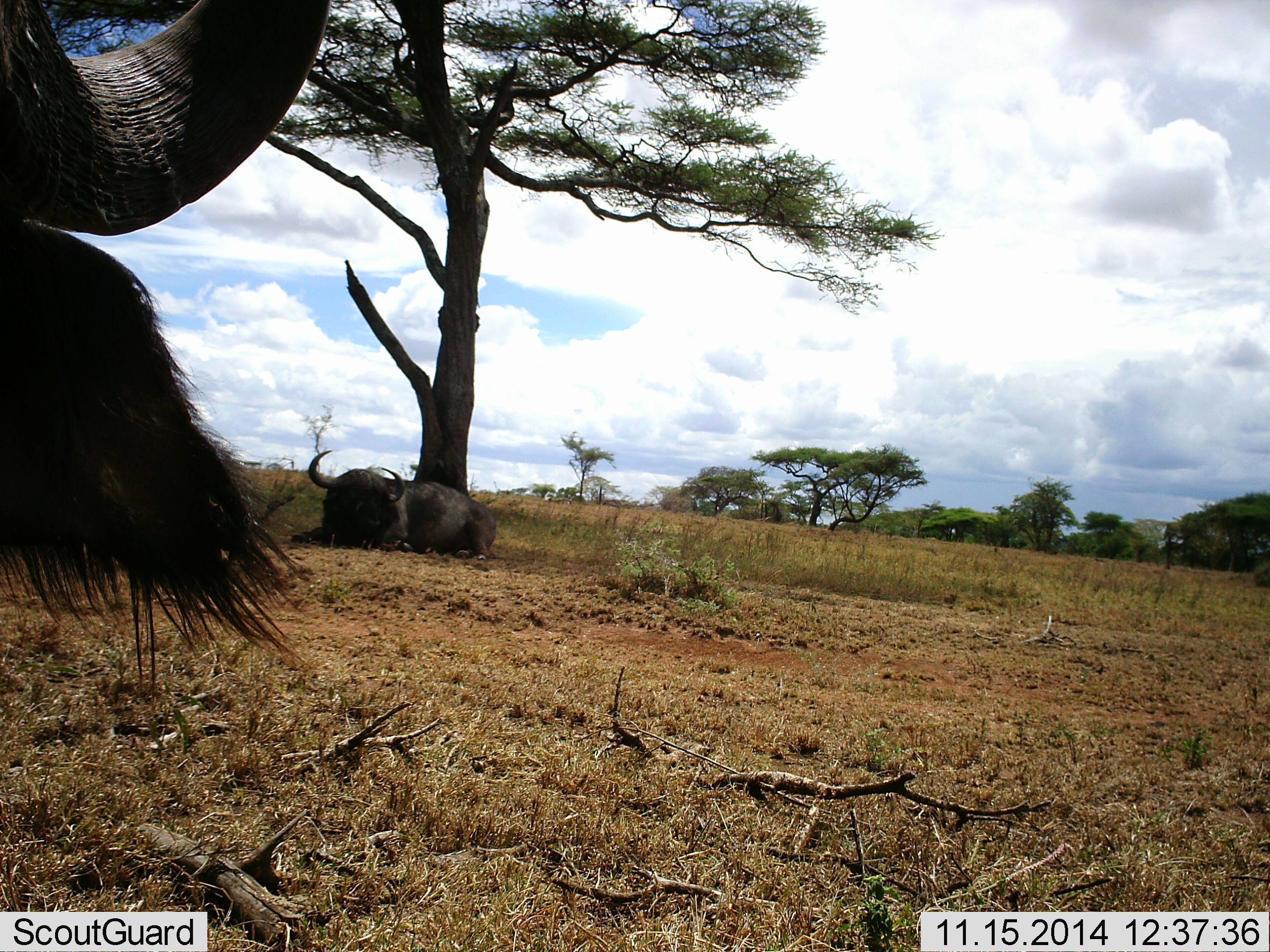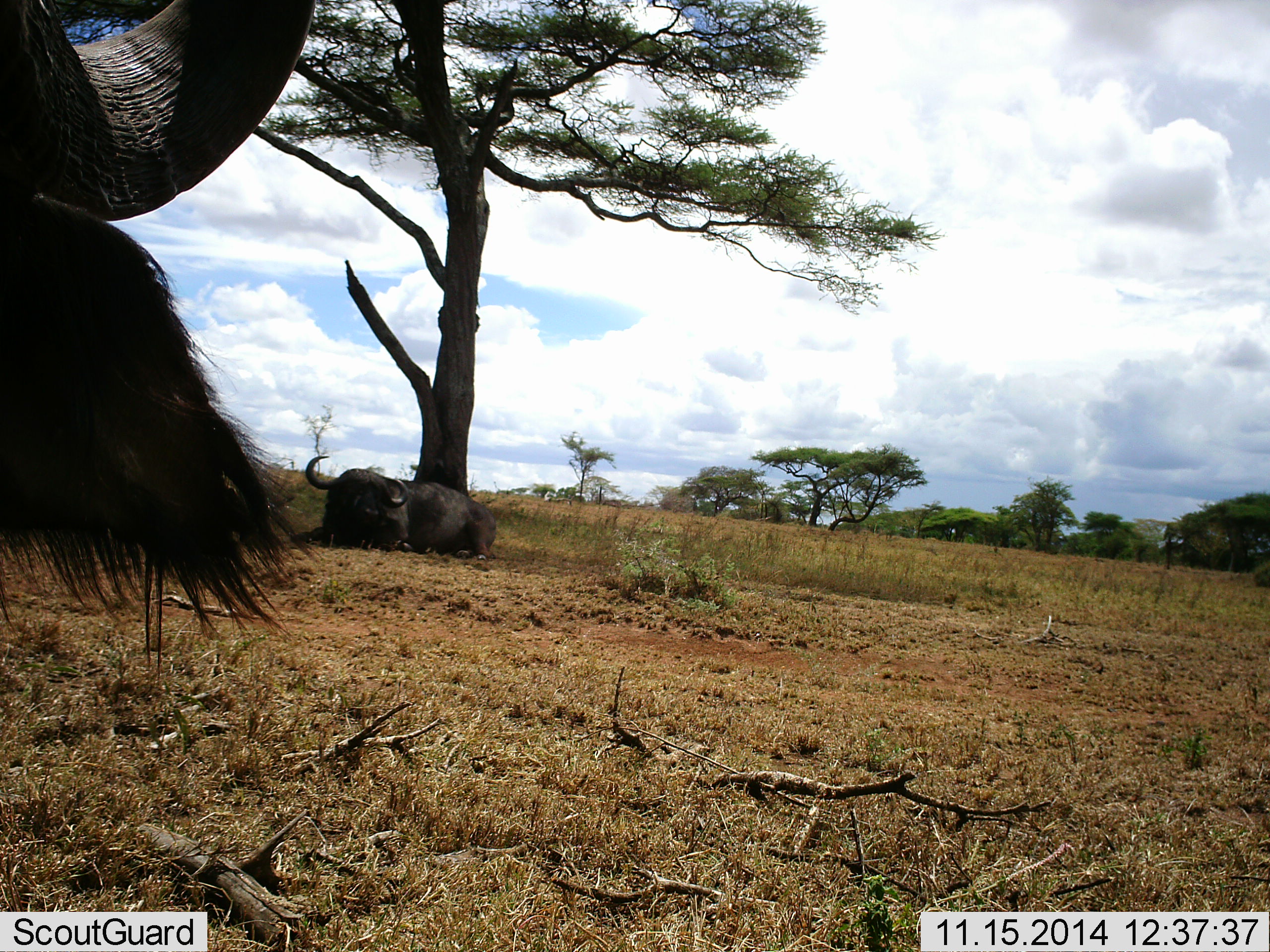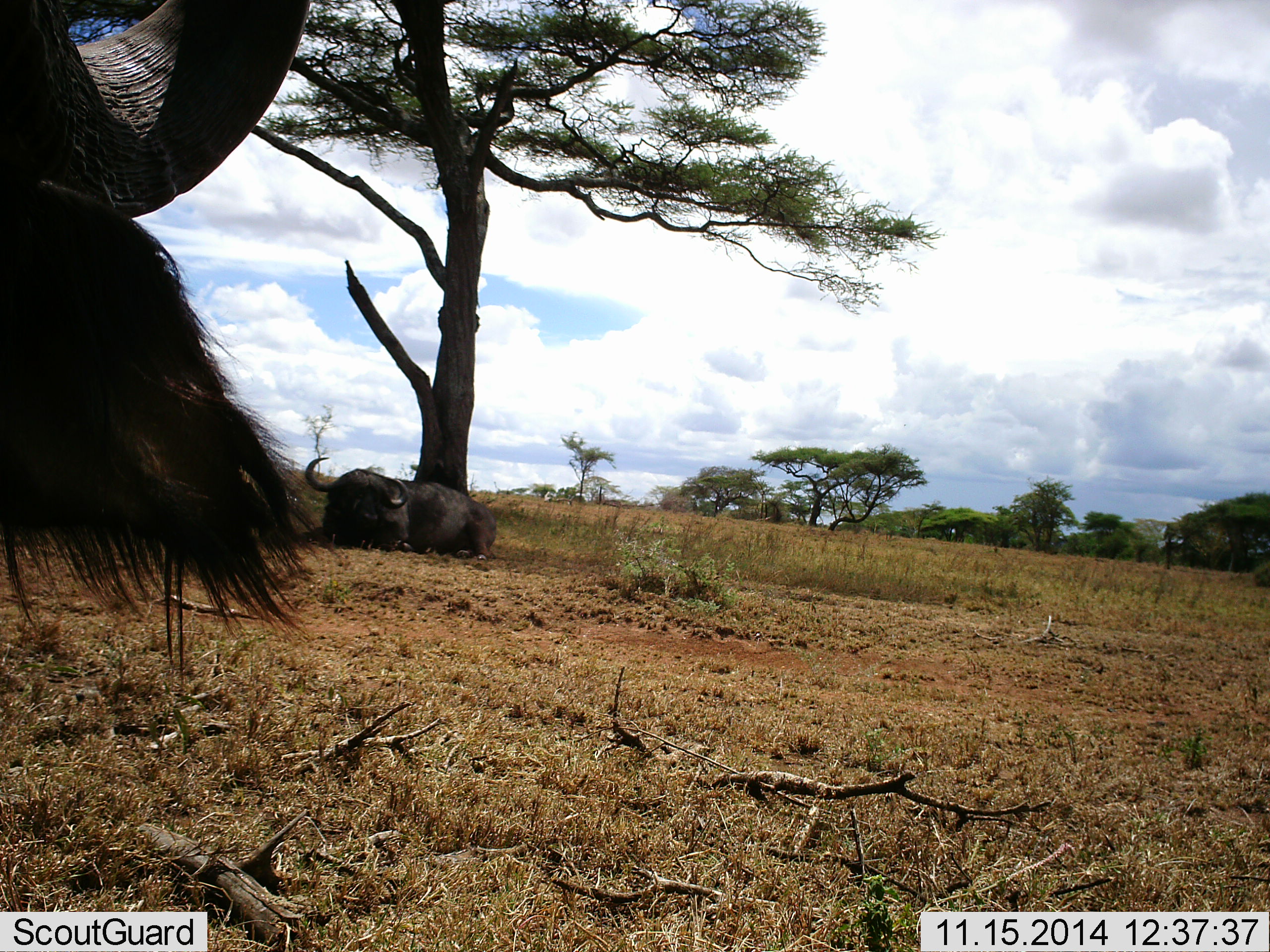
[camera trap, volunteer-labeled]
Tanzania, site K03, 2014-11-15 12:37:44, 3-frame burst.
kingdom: Animalia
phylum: Chordata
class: Mammalia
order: Artiodactyla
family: Bovidae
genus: Syncerus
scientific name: Syncerus caffer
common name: cape buffalo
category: buffalo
Buffalo (cape buffalo) (Syncerus caffer), count 2. Behavior (volunteer vote fractions): standing 50%, resting 100%, moving 0%, interacting 0%. Young present (vote fraction): 0%. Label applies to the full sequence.